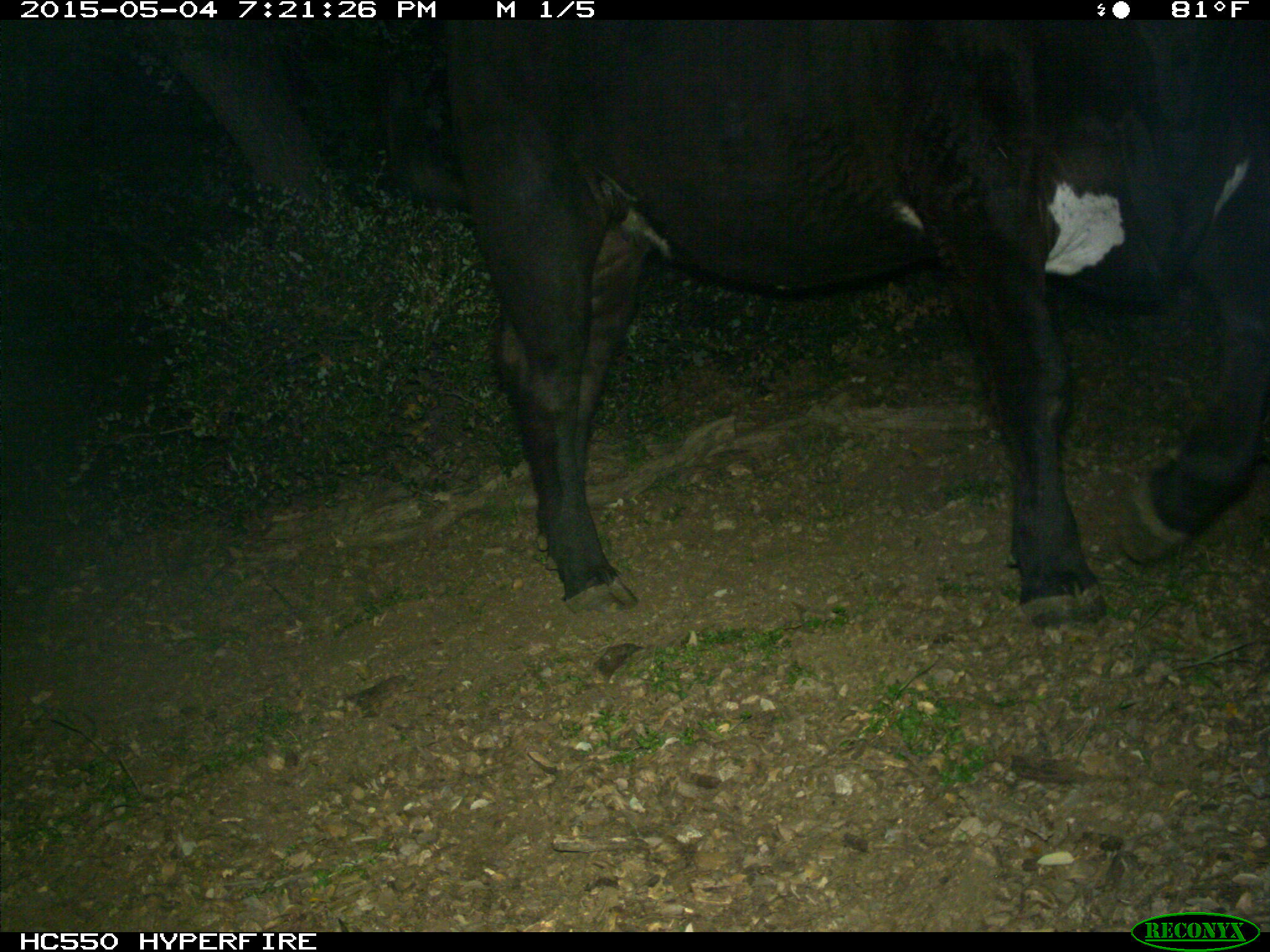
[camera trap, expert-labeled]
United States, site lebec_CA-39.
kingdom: Animalia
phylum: Chordata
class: Mammalia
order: Artiodactyla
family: Bovidae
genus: Bos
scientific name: Bos taurus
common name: domestic cow